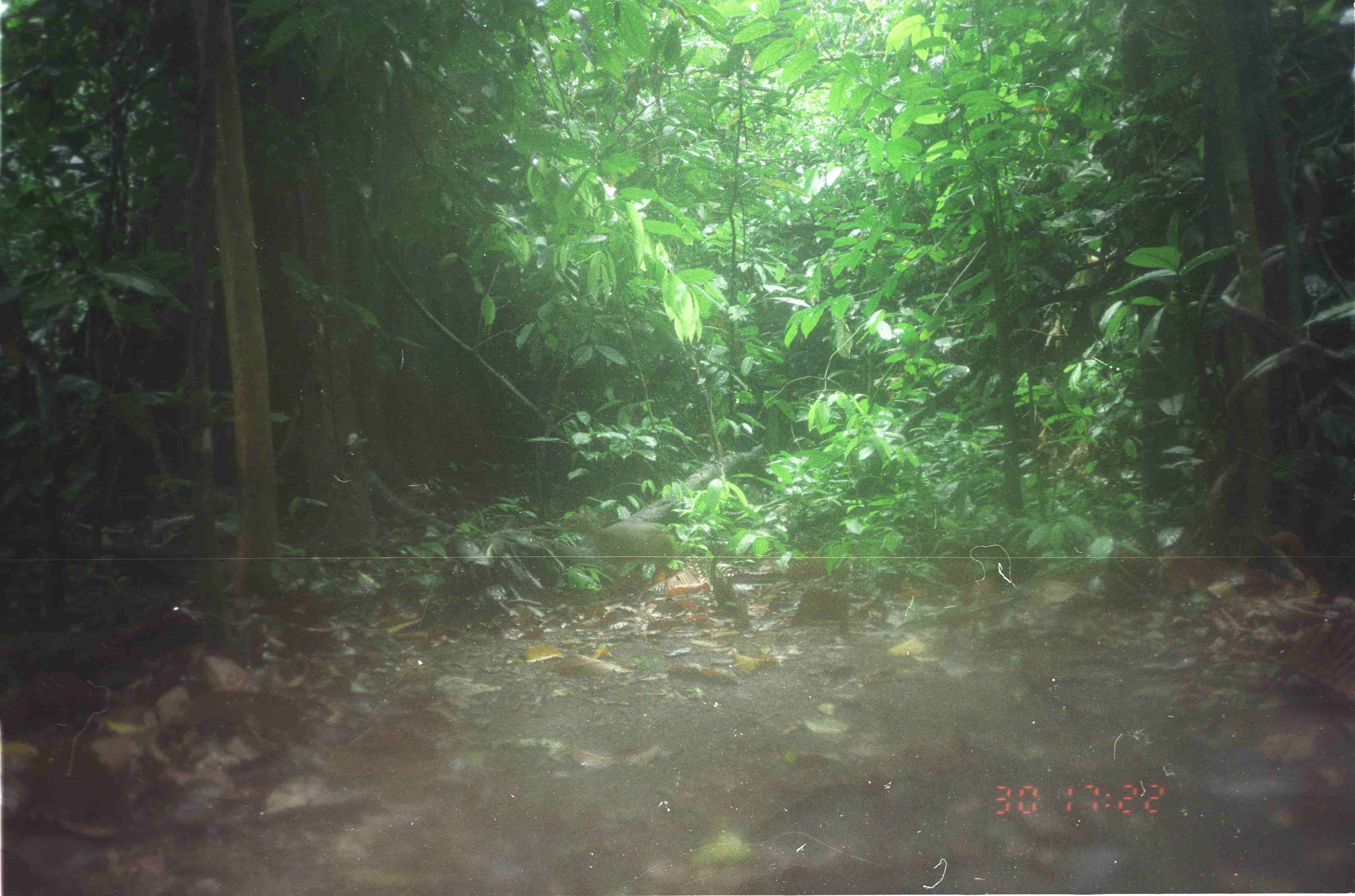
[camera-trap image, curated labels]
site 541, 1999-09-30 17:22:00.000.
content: unidentified animal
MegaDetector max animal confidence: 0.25